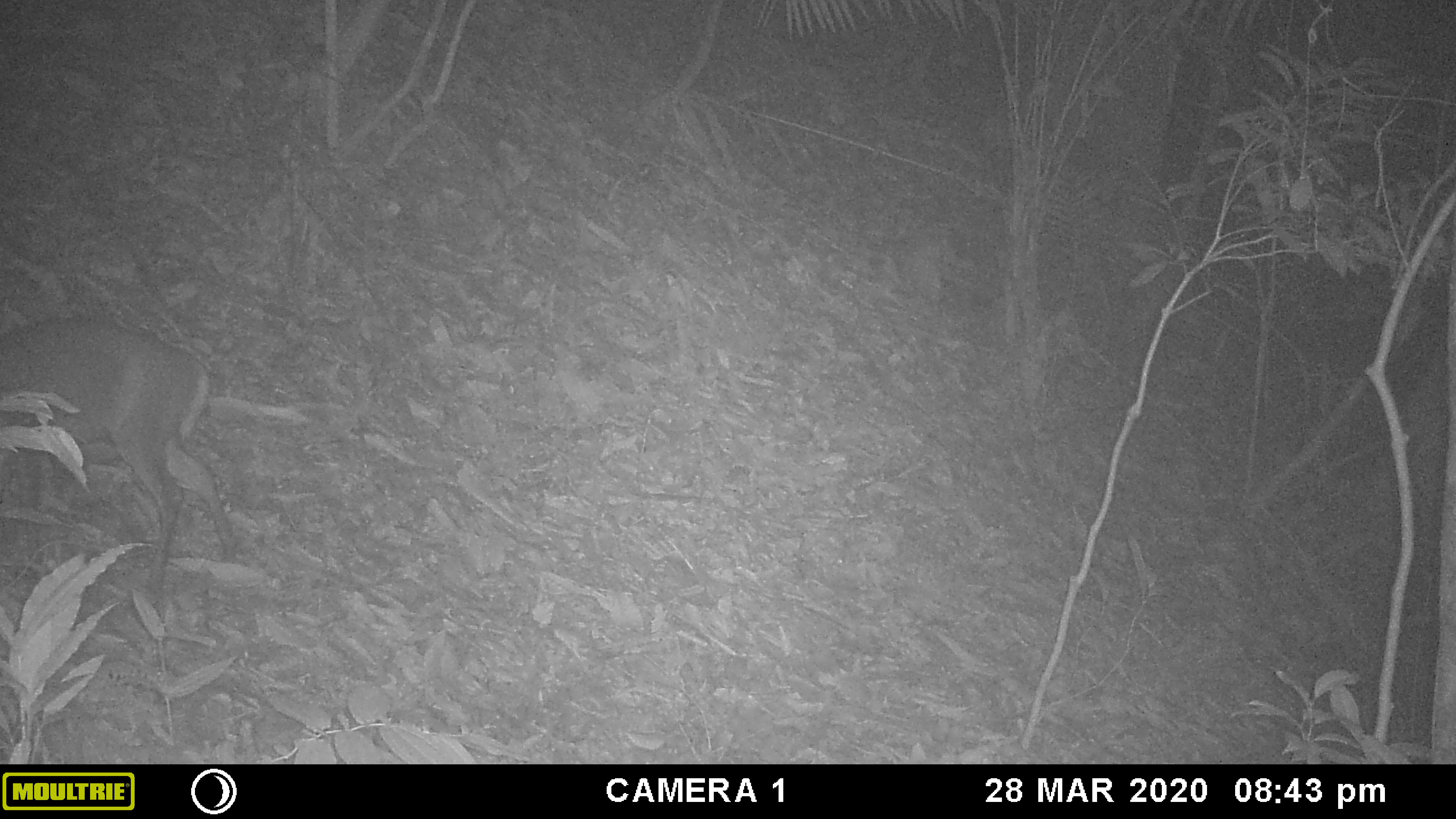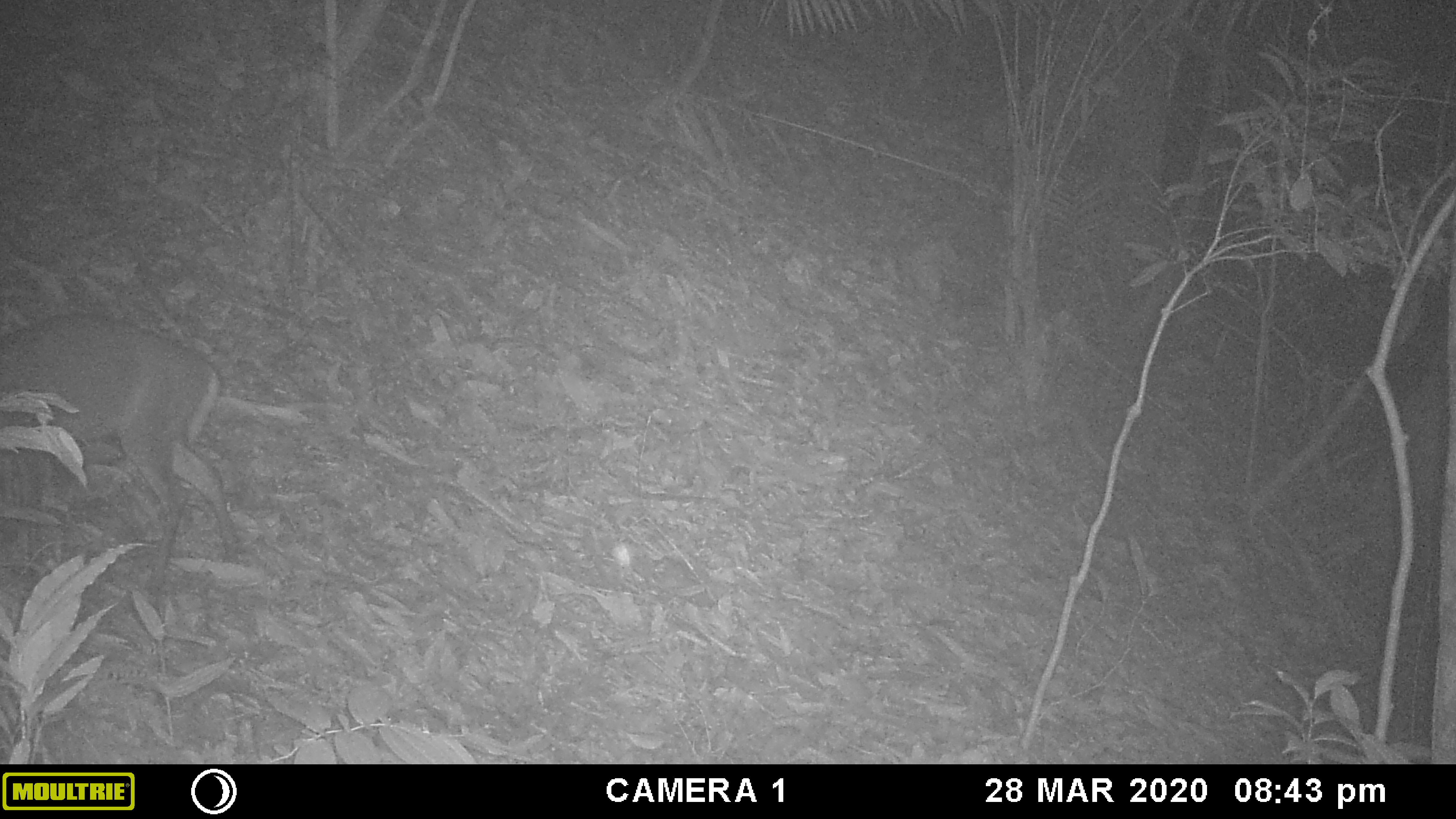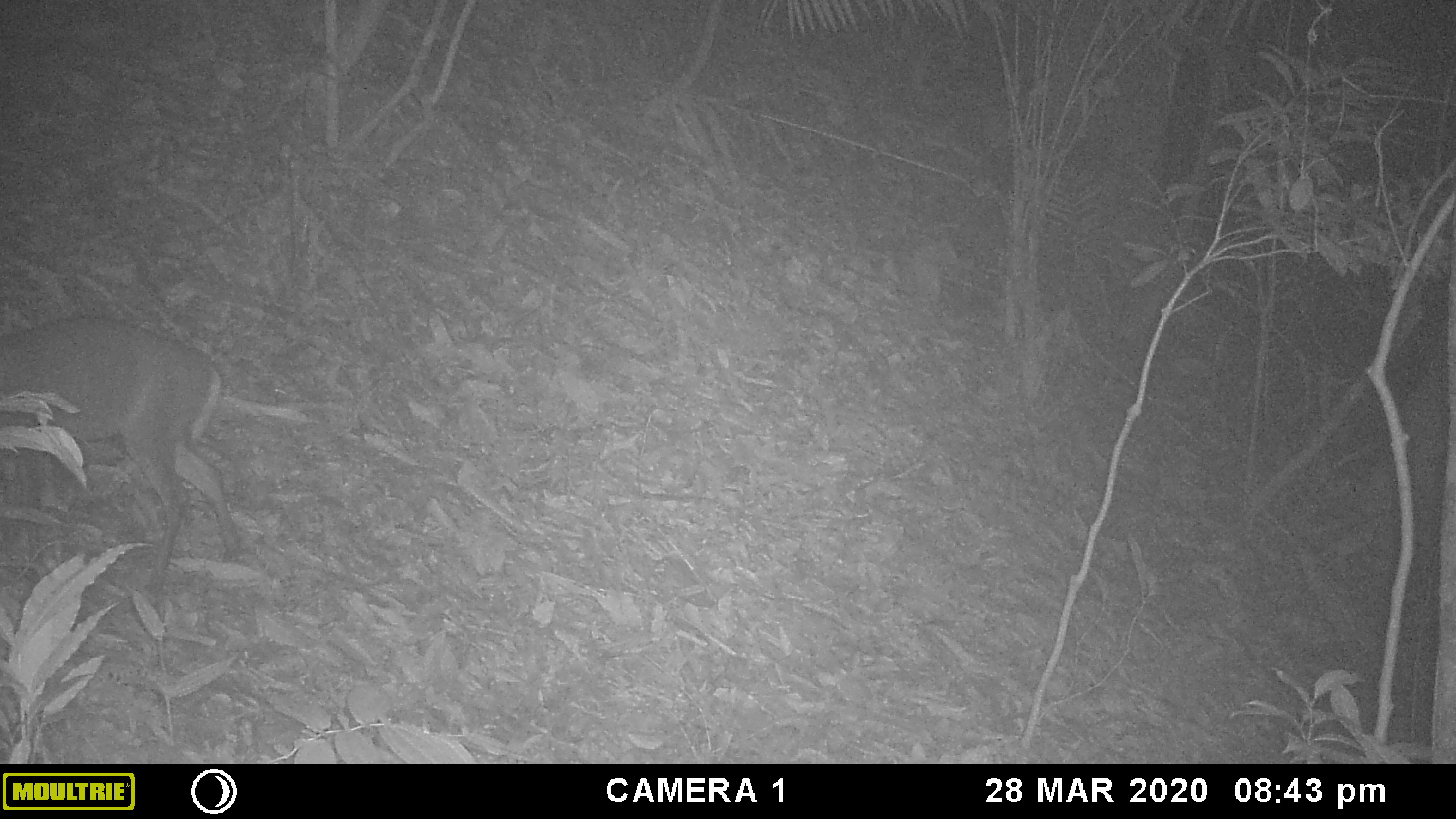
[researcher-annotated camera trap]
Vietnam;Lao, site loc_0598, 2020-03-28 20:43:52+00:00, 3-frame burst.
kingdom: Animalia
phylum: Chordata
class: Mammalia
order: Artiodactyla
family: Cervidae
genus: Muntiacus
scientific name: Muntiacus rooseveltorum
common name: roosevelt's muntjac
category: roosevelts muntjac group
Roosevelts muntjac group (roosevelt's muntjac) (Muntiacus rooseveltorum). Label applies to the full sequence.